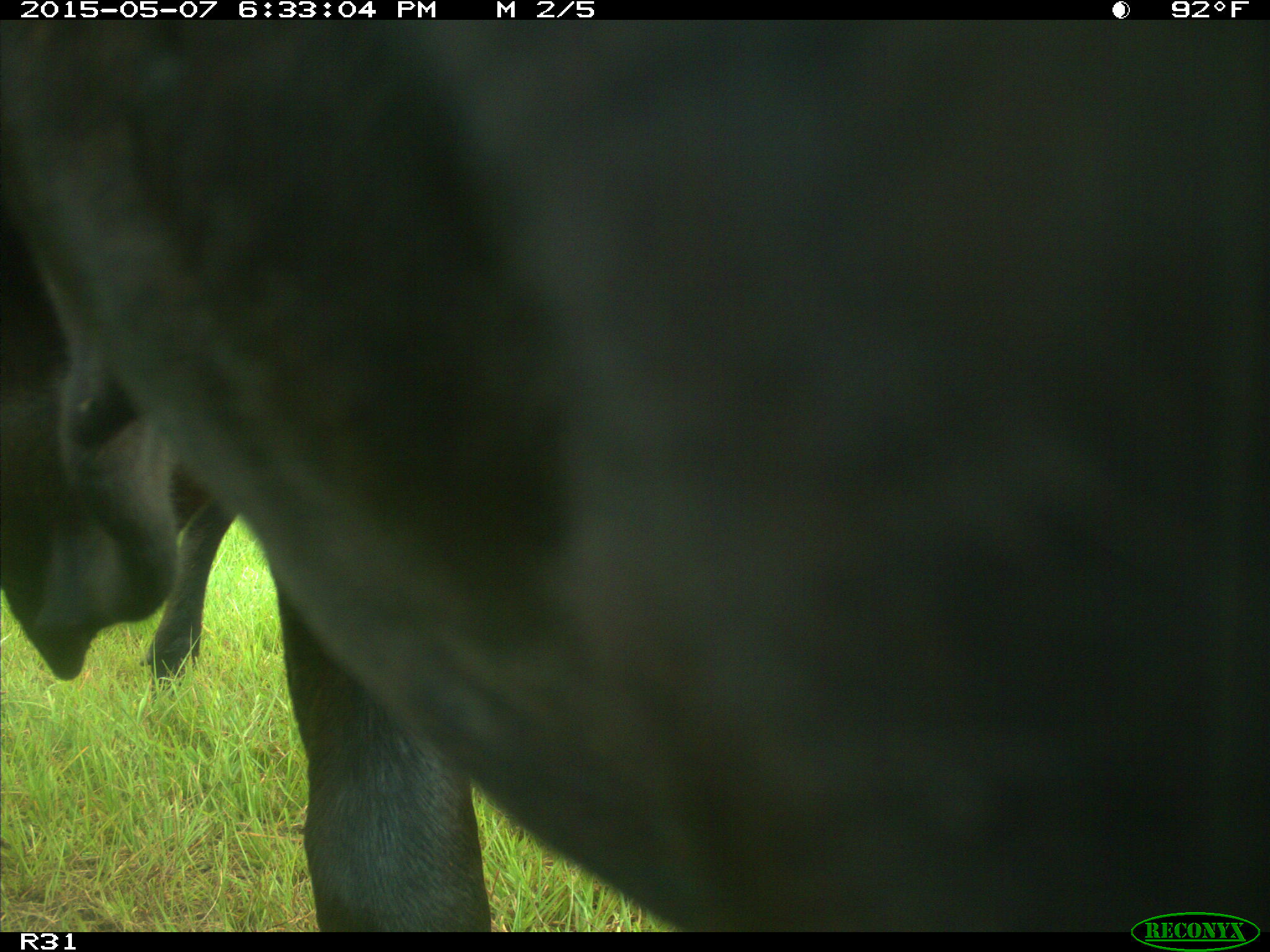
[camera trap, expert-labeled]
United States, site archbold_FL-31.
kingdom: Animalia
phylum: Chordata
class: Mammalia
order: Artiodactyla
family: Bovidae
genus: Bos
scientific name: Bos taurus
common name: domestic cow